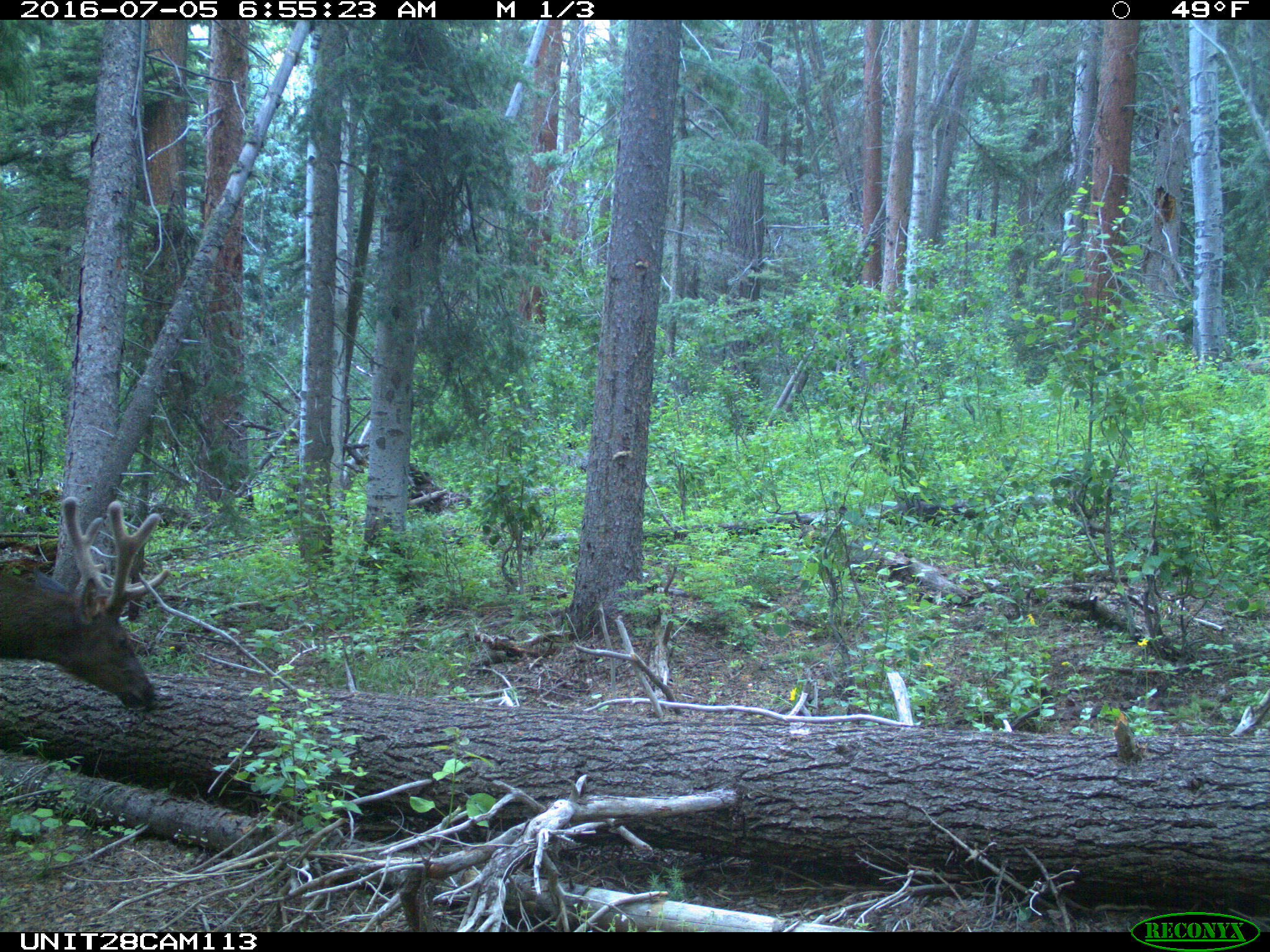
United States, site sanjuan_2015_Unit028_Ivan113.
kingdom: Animalia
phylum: Chordata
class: Mammalia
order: Artiodactyla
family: Cervidae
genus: Cervus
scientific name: Cervus elaphus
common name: red deer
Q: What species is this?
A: Cervus elaphus (red deer).